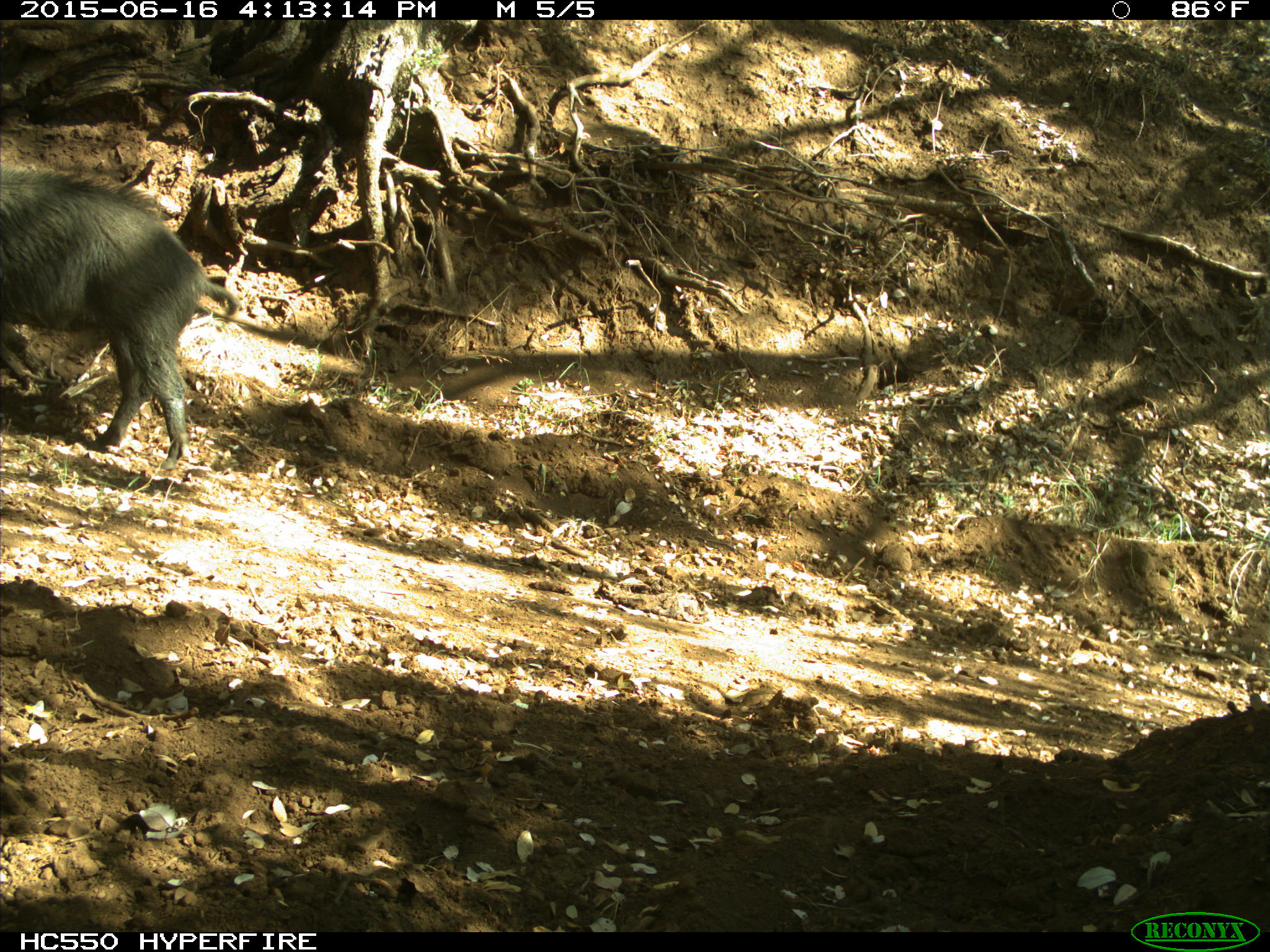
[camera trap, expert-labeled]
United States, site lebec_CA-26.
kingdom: Animalia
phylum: Chordata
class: Mammalia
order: Artiodactyla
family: Suidae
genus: Sus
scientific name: Sus scrofa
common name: wild boar